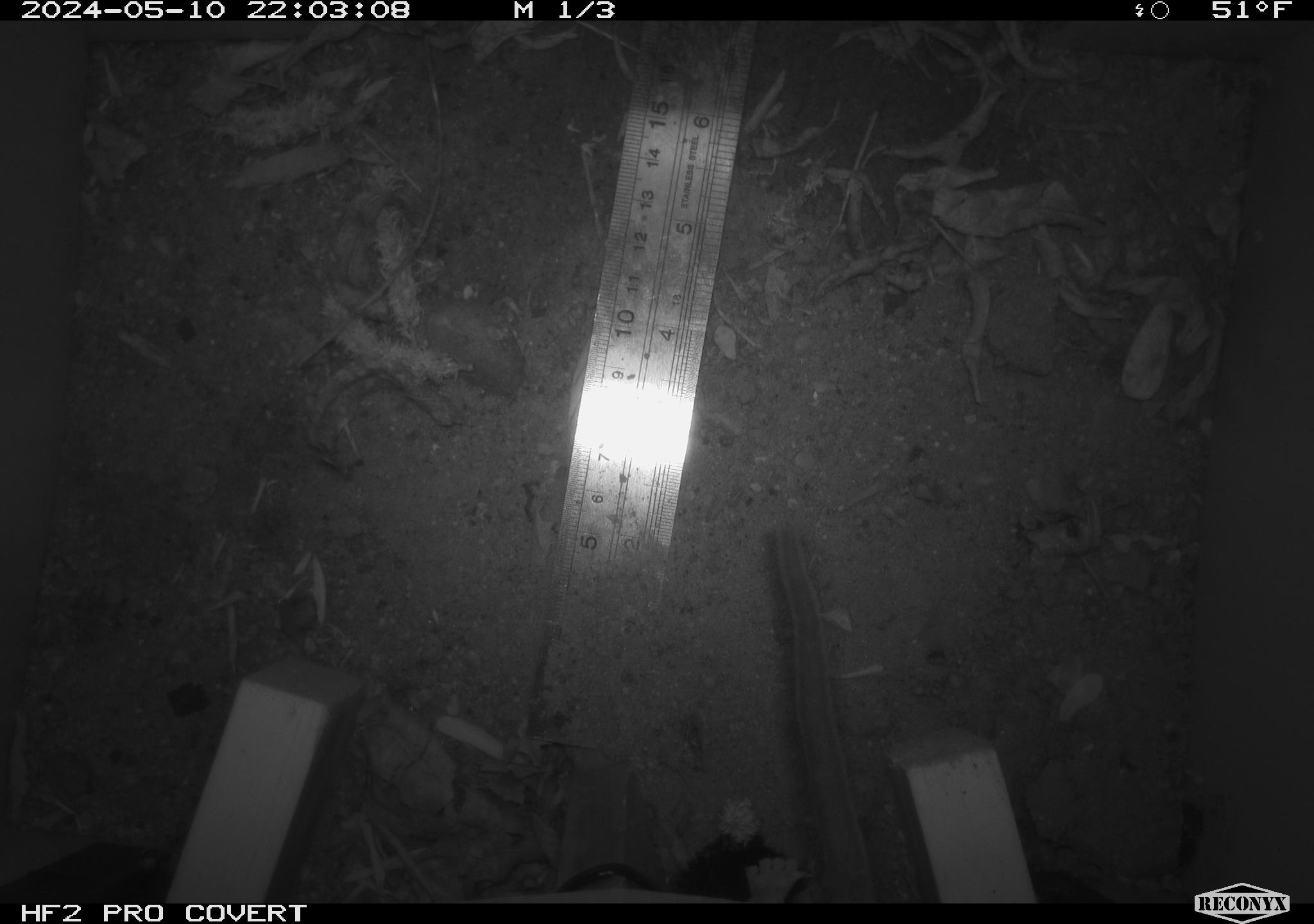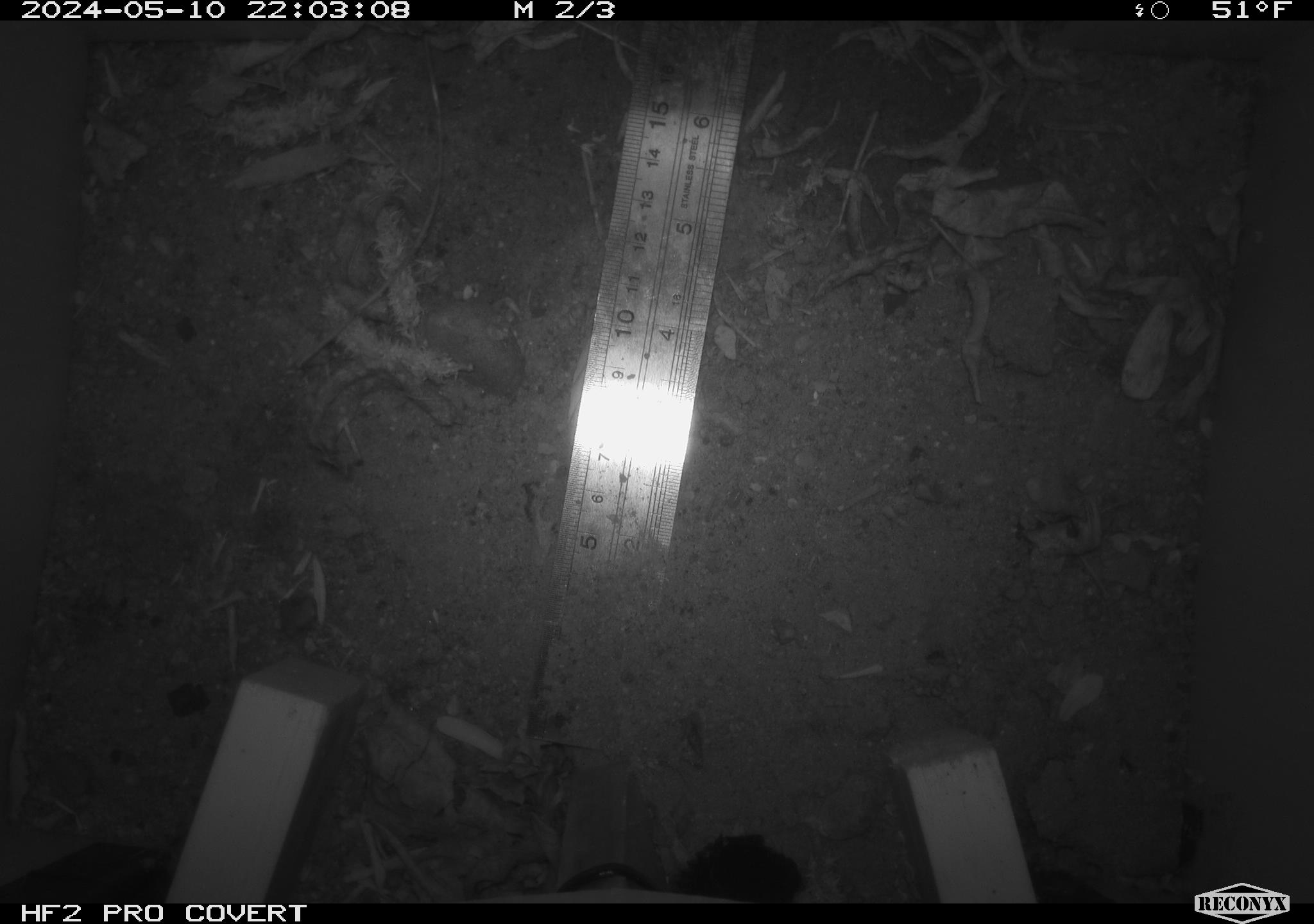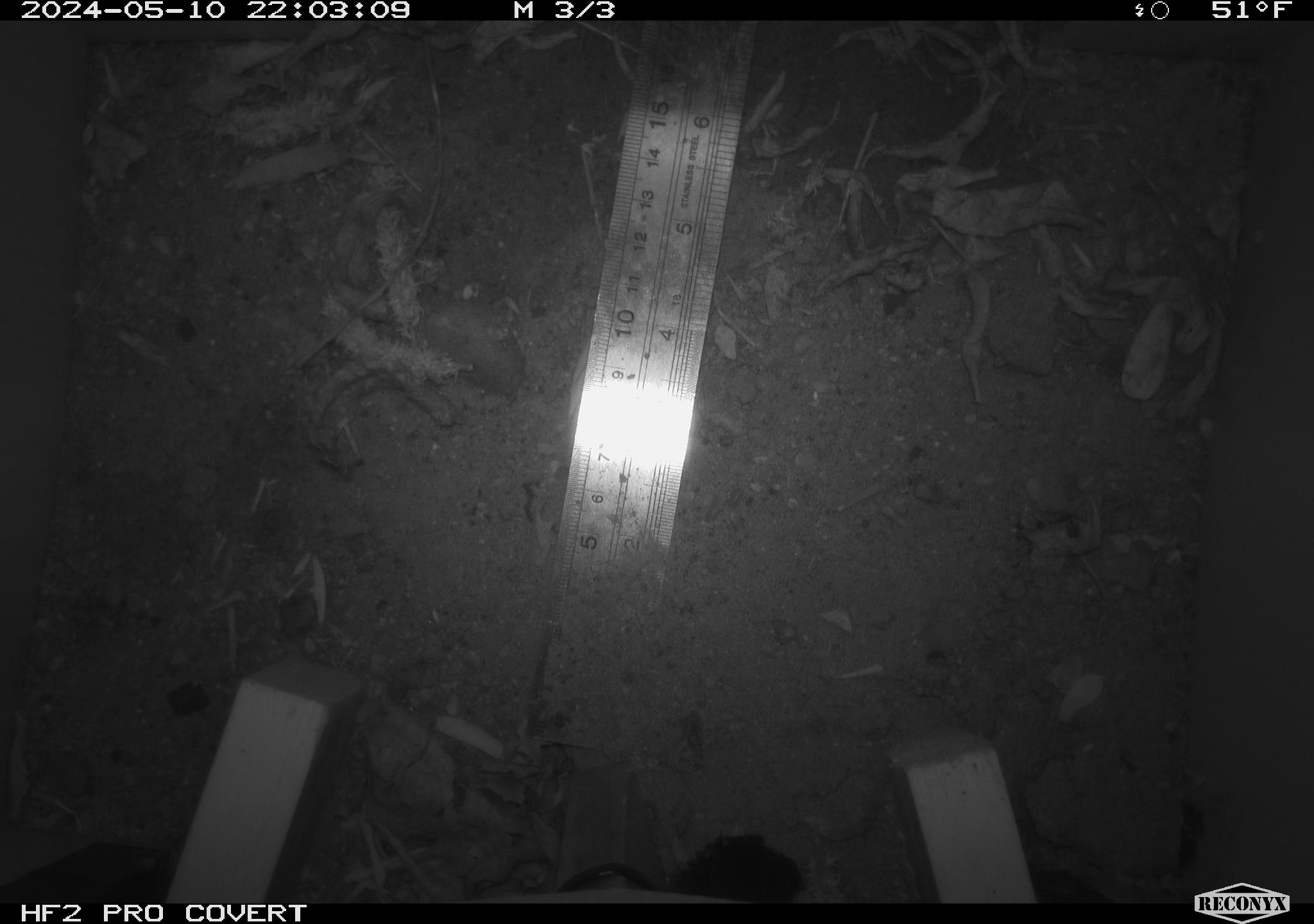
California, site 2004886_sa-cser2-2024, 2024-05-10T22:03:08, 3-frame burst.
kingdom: Animalia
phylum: Chordata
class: Mammalia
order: Rodentia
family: Muridae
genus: Rattus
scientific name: Rattus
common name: rat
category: rattus species